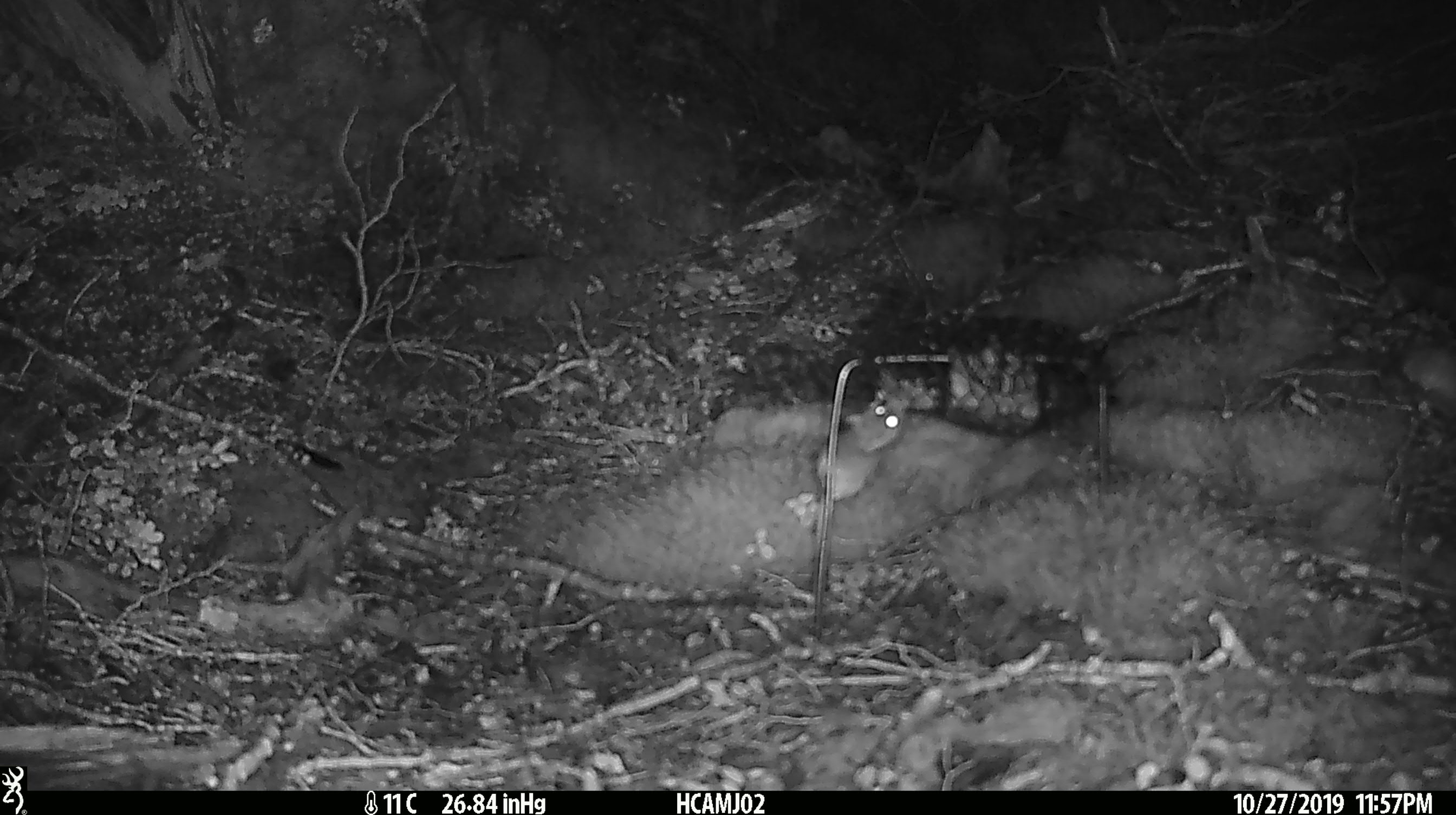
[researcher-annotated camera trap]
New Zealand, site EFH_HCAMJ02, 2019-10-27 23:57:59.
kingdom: Animalia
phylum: Chordata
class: Mammalia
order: Rodentia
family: Muridae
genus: Mus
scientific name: Mus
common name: mouse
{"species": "mouse (Mus)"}